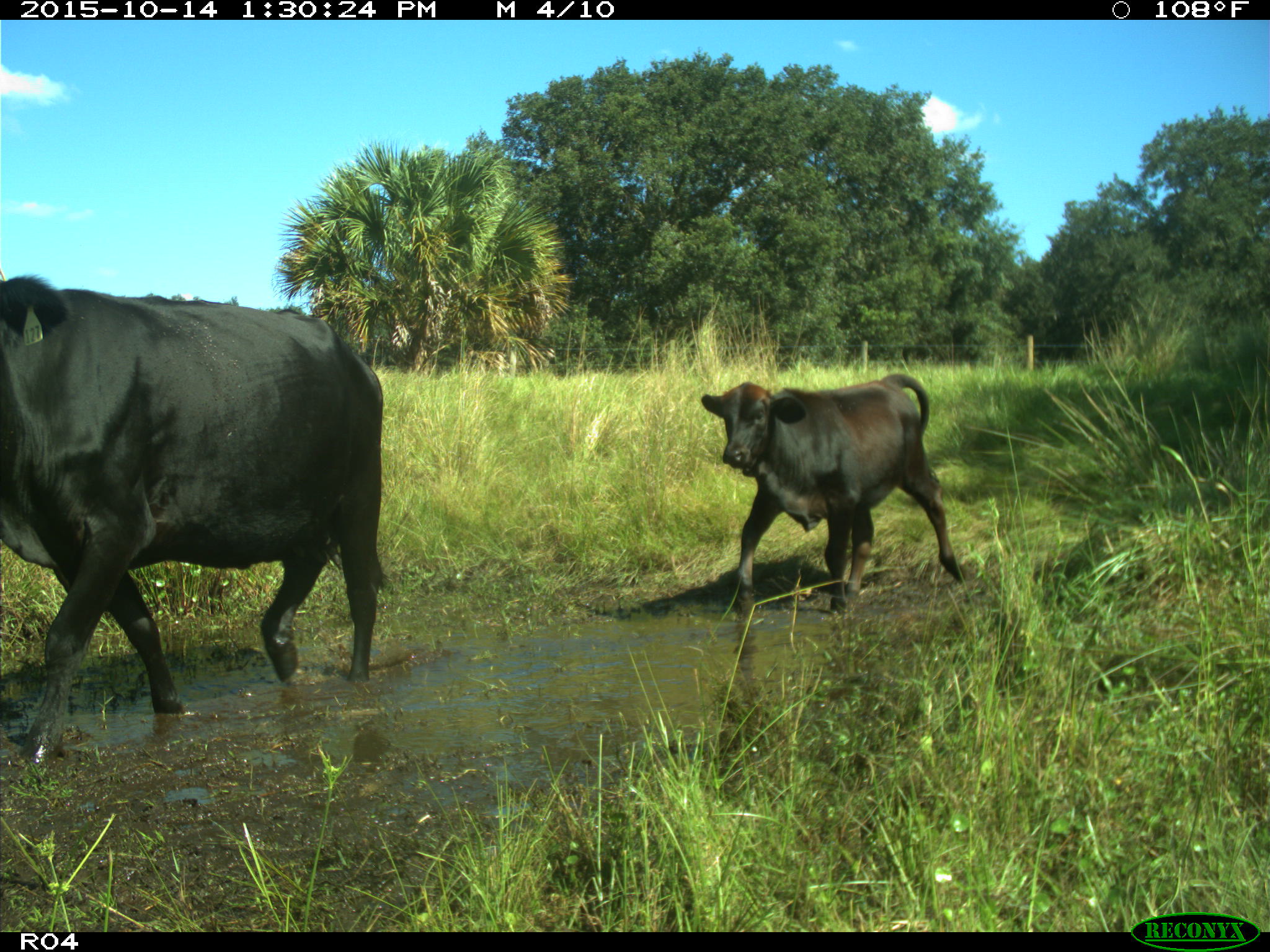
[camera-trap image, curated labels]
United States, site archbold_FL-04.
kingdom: Animalia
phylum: Chordata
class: Mammalia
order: Artiodactyla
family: Bovidae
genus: Bos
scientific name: Bos taurus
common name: domestic cow